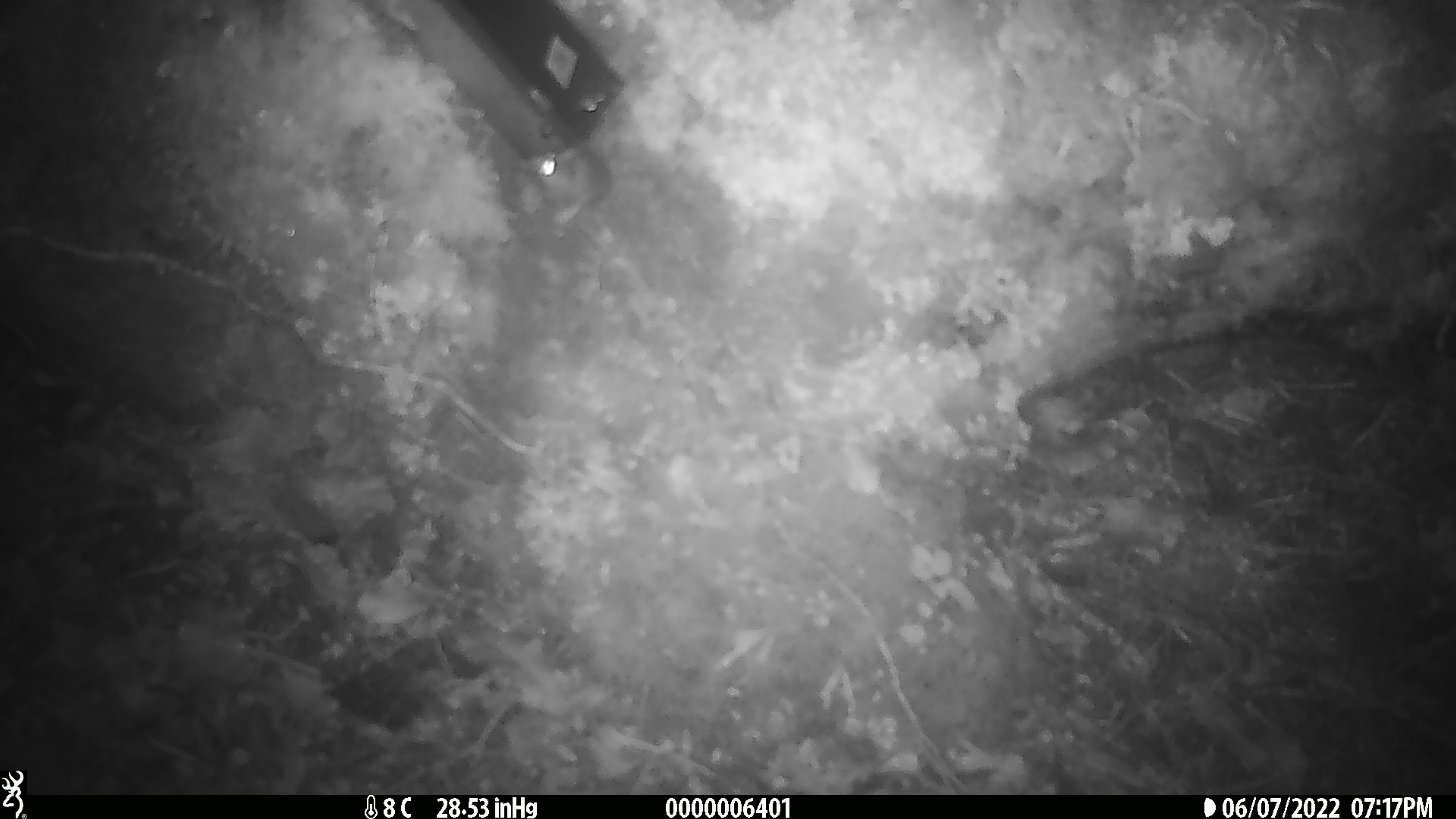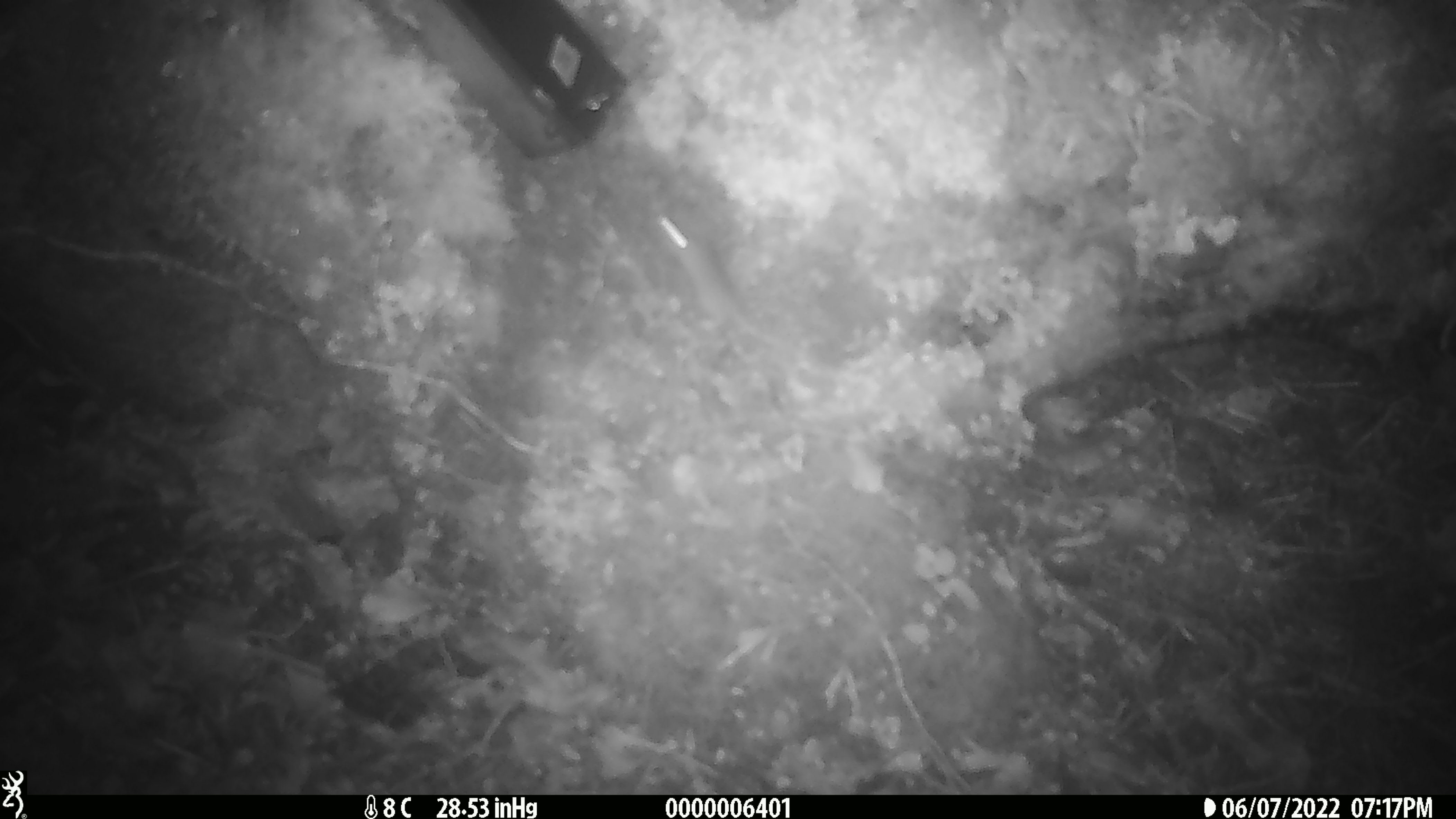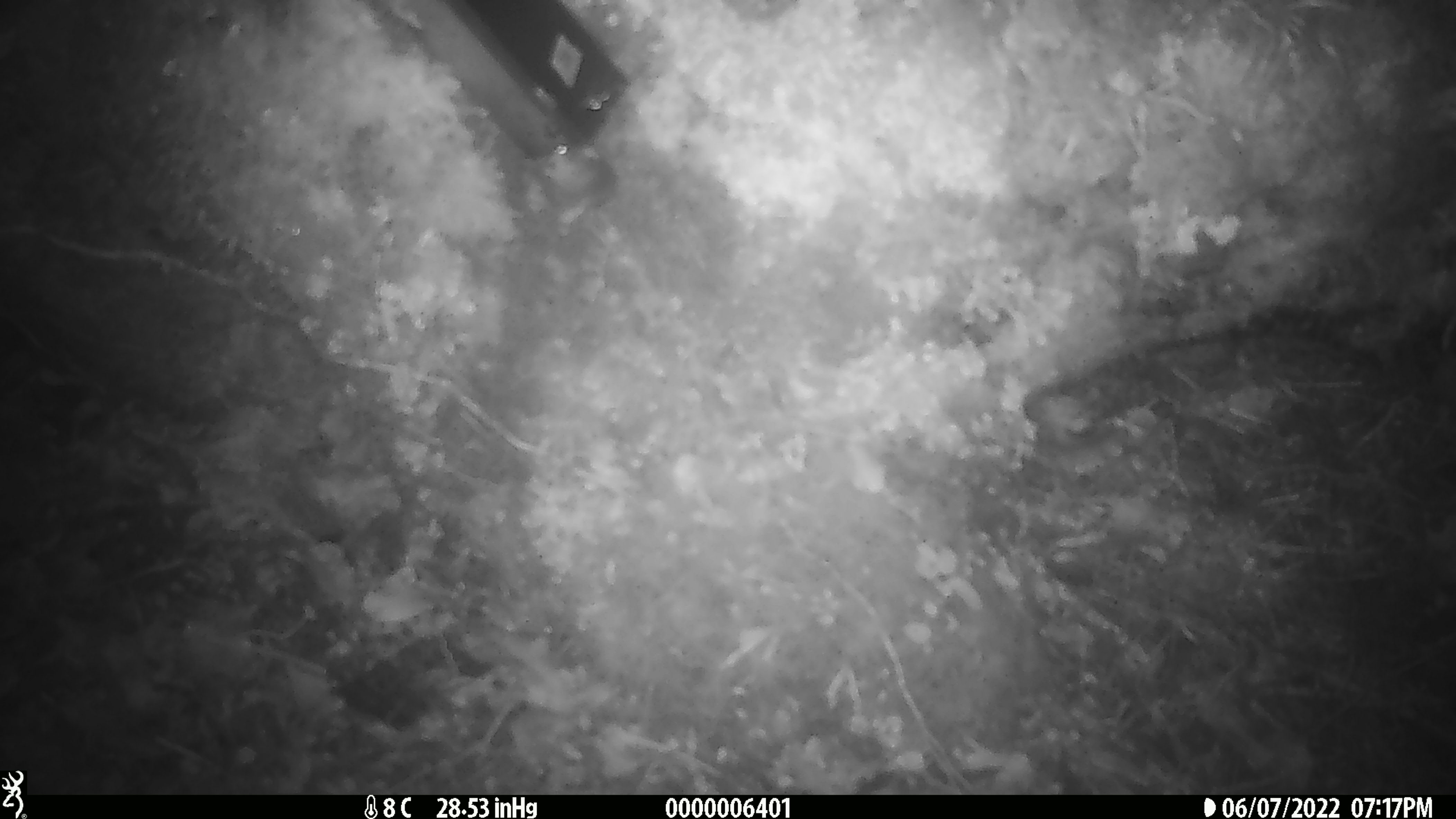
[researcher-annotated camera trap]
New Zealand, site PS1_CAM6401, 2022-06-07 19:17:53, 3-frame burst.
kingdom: Animalia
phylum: Chordata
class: Mammalia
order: Rodentia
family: Muridae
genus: Mus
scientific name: Mus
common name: mouse